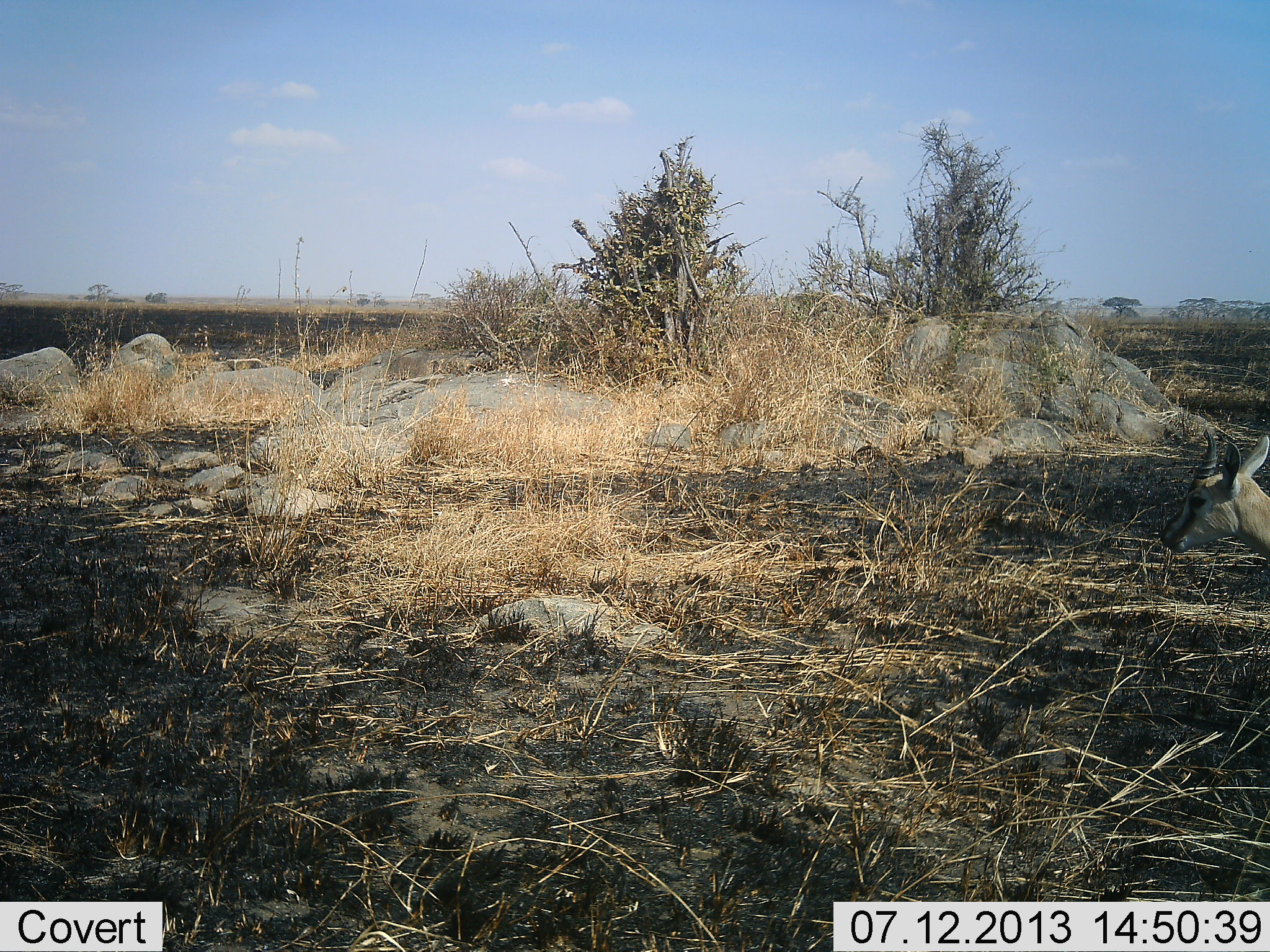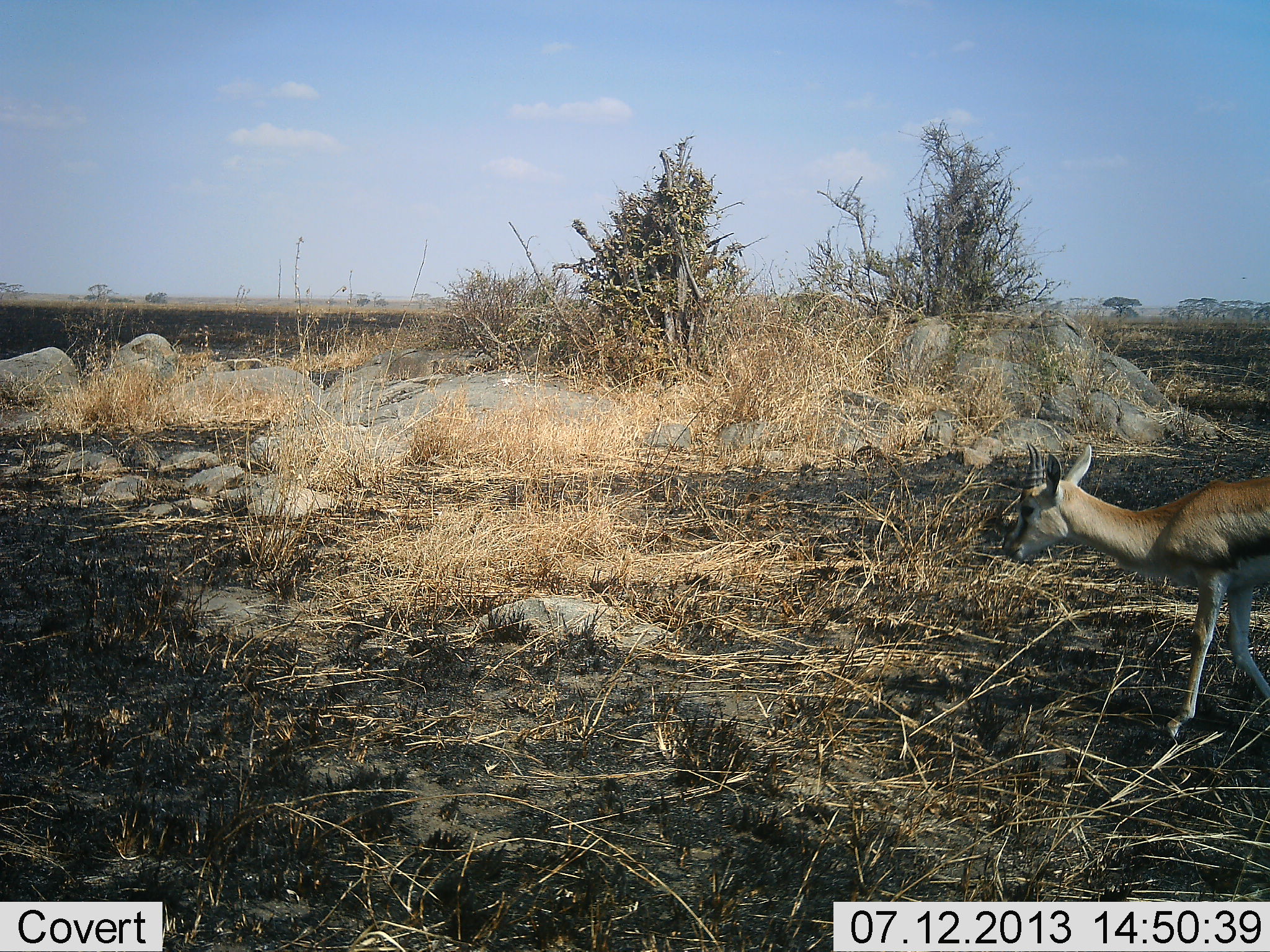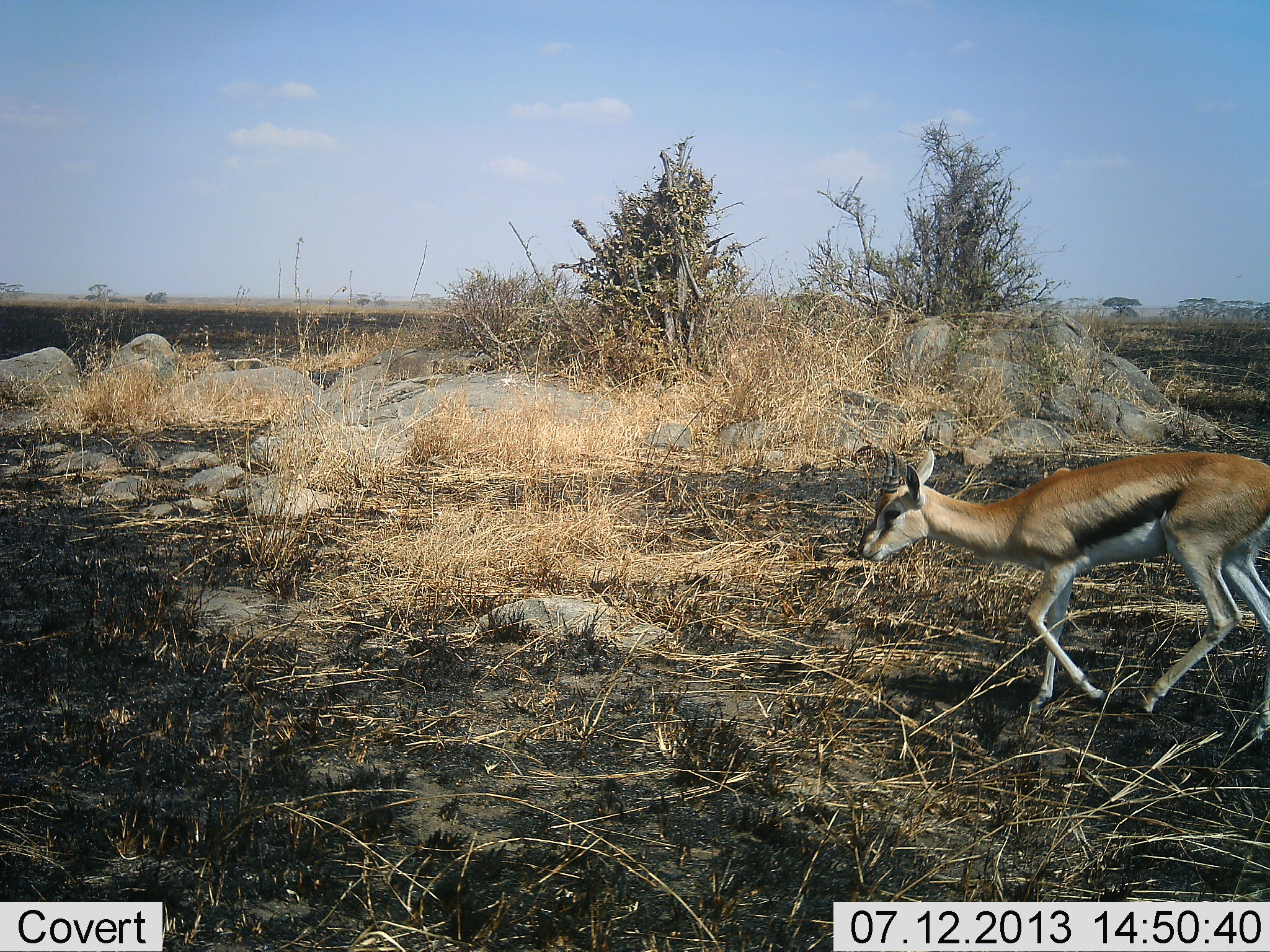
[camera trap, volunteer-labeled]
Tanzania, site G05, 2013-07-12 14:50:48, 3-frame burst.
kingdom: Animalia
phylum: Chordata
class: Mammalia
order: Artiodactyla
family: Bovidae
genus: Eudorcas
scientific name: Eudorcas thomsonii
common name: thomson's gazelle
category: gazellethomsons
Gazellethomsons (thomson's gazelle) (Eudorcas thomsonii), count 1. Behavior (volunteer vote fractions): standing 20%, resting 0%, moving 100%, interacting 0%. Young present (vote fraction): 0%. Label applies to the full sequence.